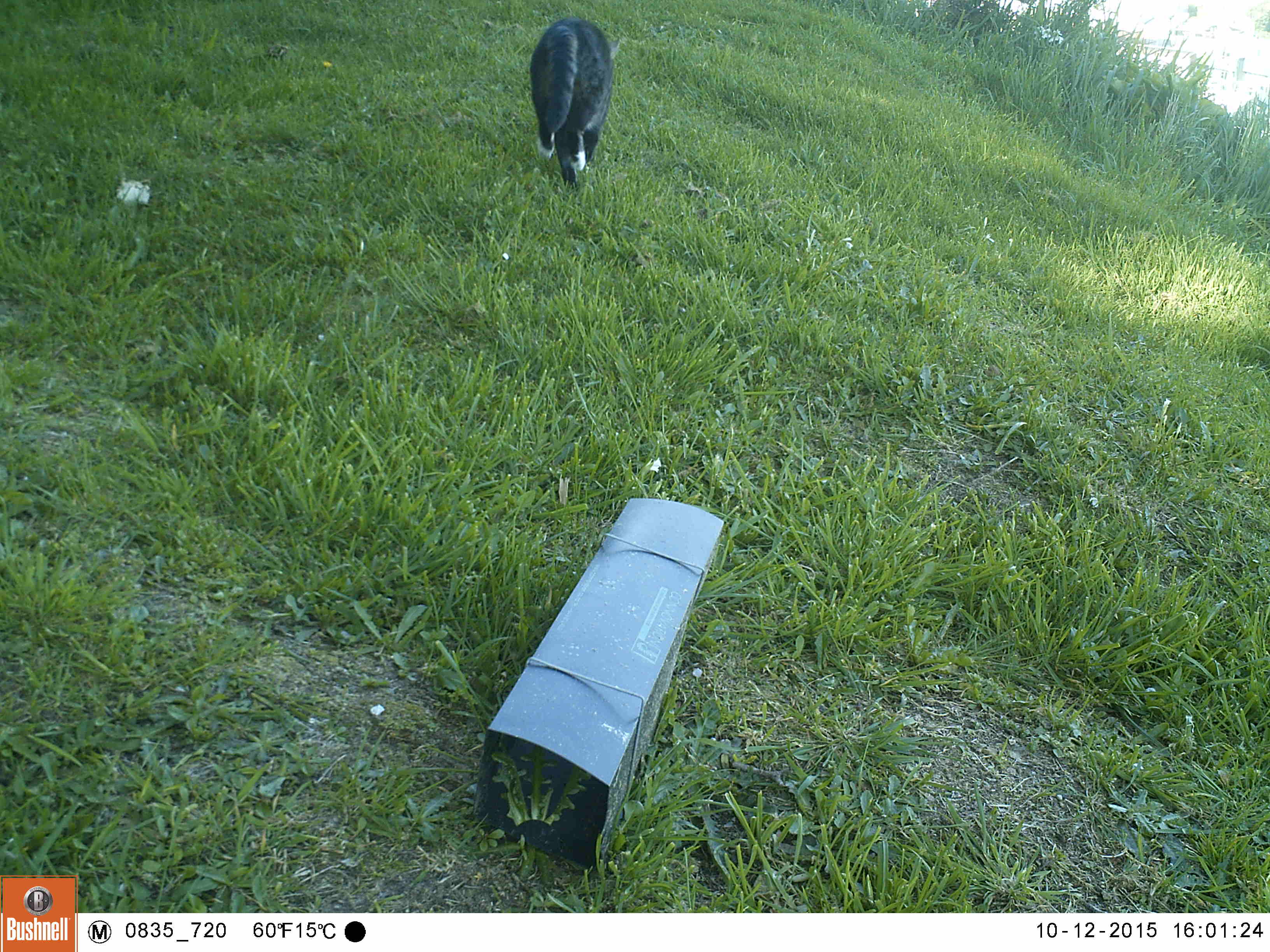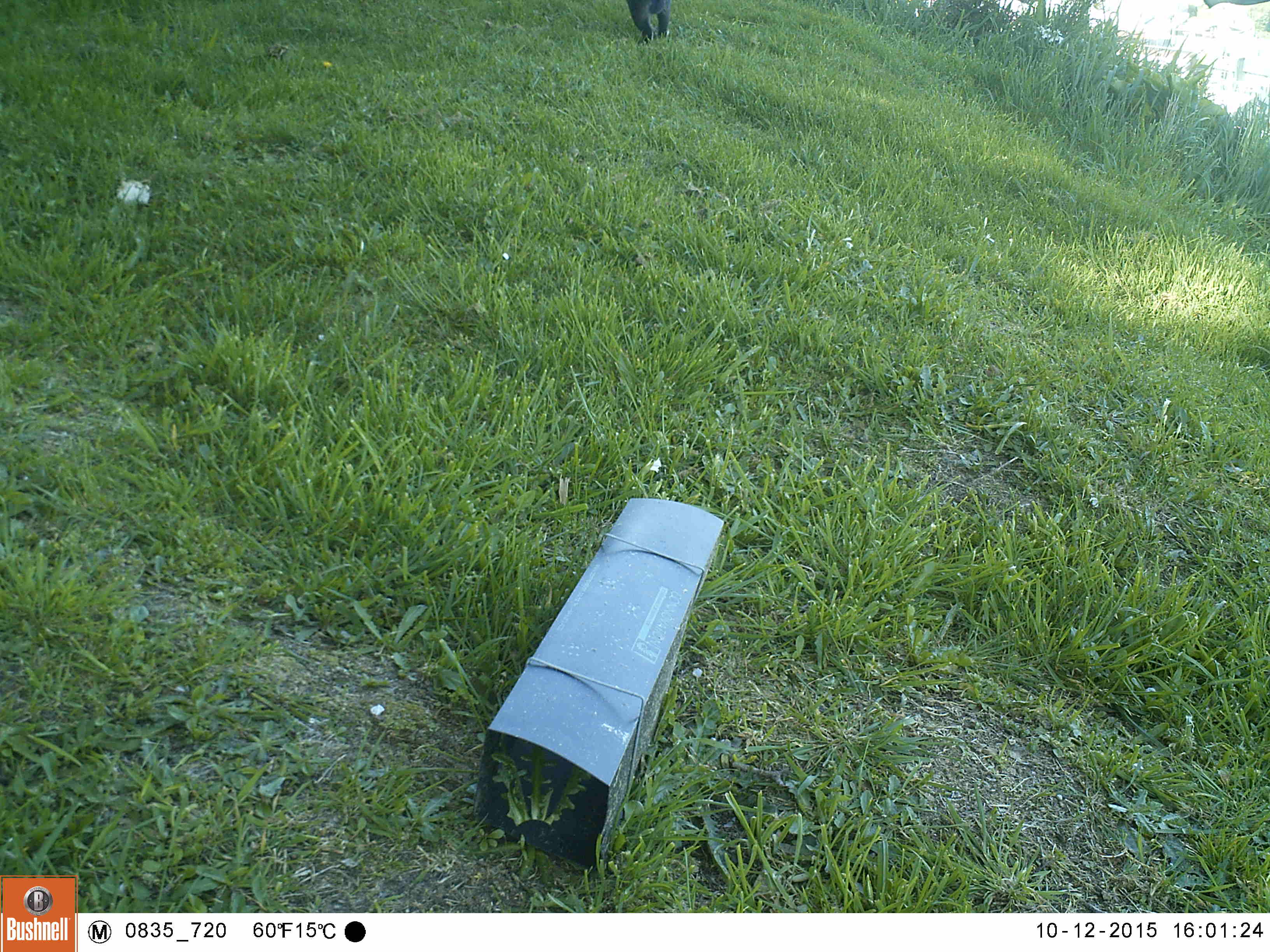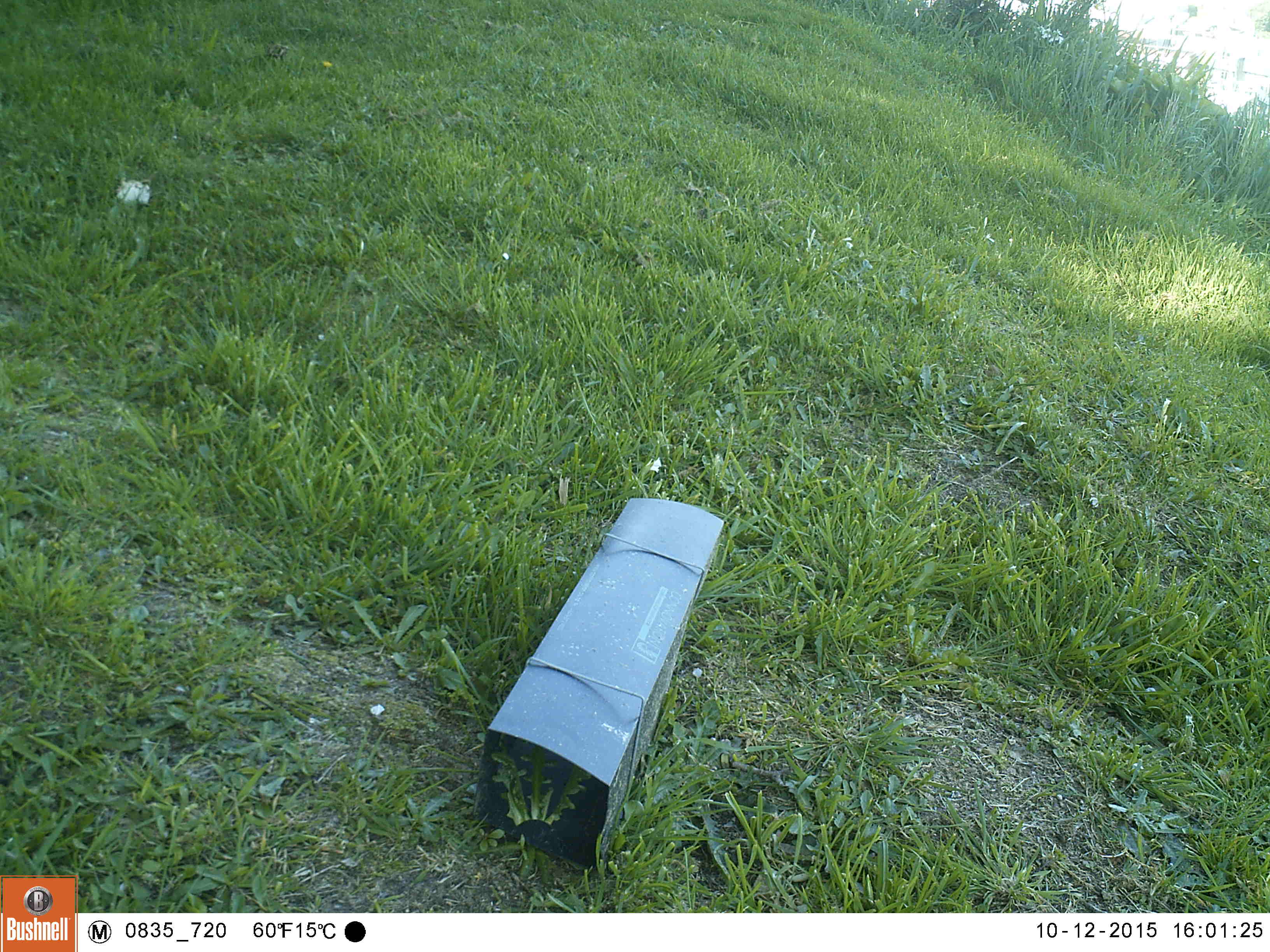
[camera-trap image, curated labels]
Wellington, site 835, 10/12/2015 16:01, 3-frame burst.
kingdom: Animalia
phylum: Chordata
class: Mammalia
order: Carnivora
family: Felidae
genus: Felis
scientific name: Felis catus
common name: cat